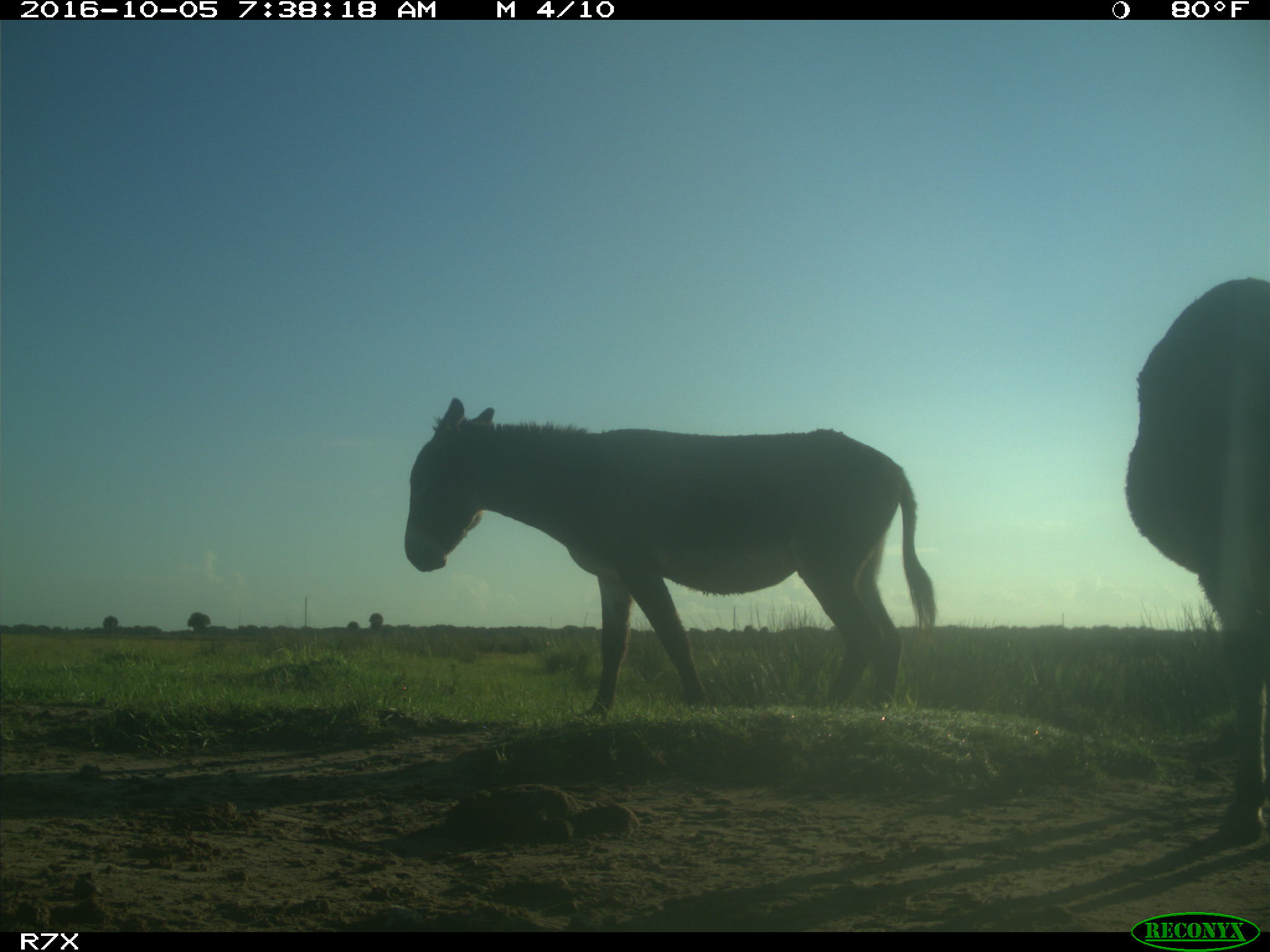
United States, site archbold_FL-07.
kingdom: Animalia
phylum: Chordata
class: Mammalia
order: Perissodactyla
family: Equidae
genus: Equus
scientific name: Equus africanus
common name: african wild ass